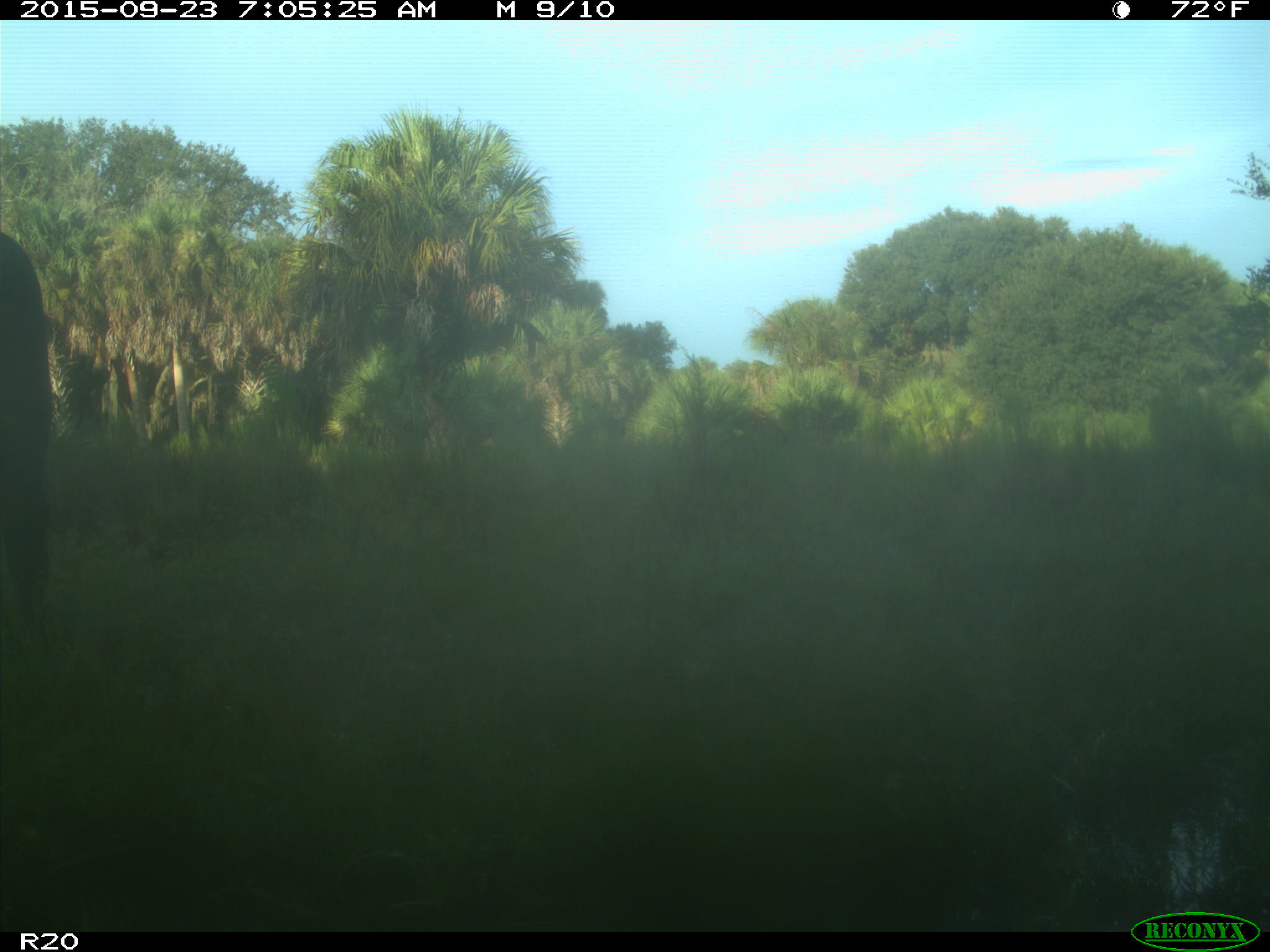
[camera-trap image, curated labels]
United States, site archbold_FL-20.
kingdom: Animalia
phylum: Chordata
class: Mammalia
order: Artiodactyla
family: Bovidae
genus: Bos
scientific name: Bos taurus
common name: domestic cow